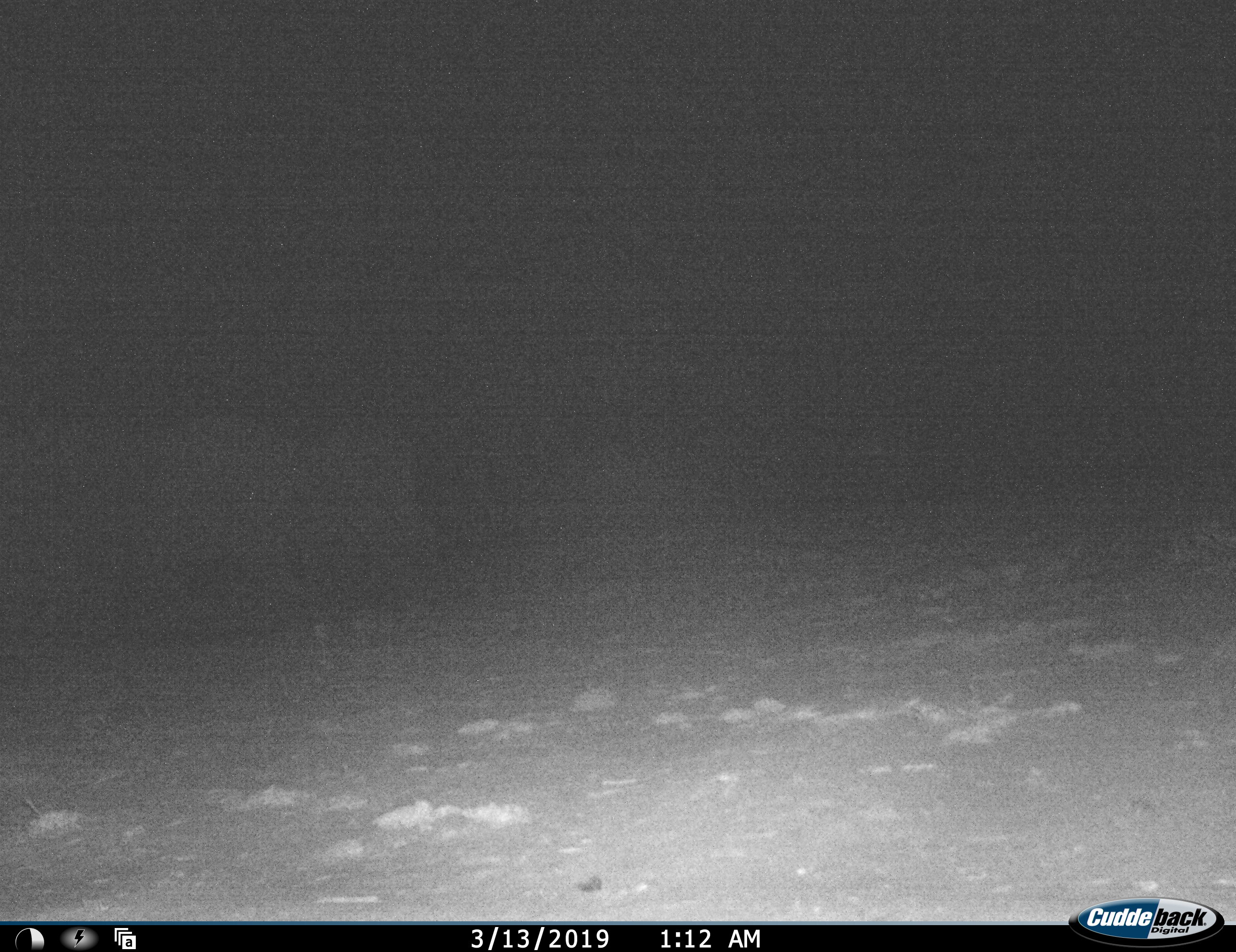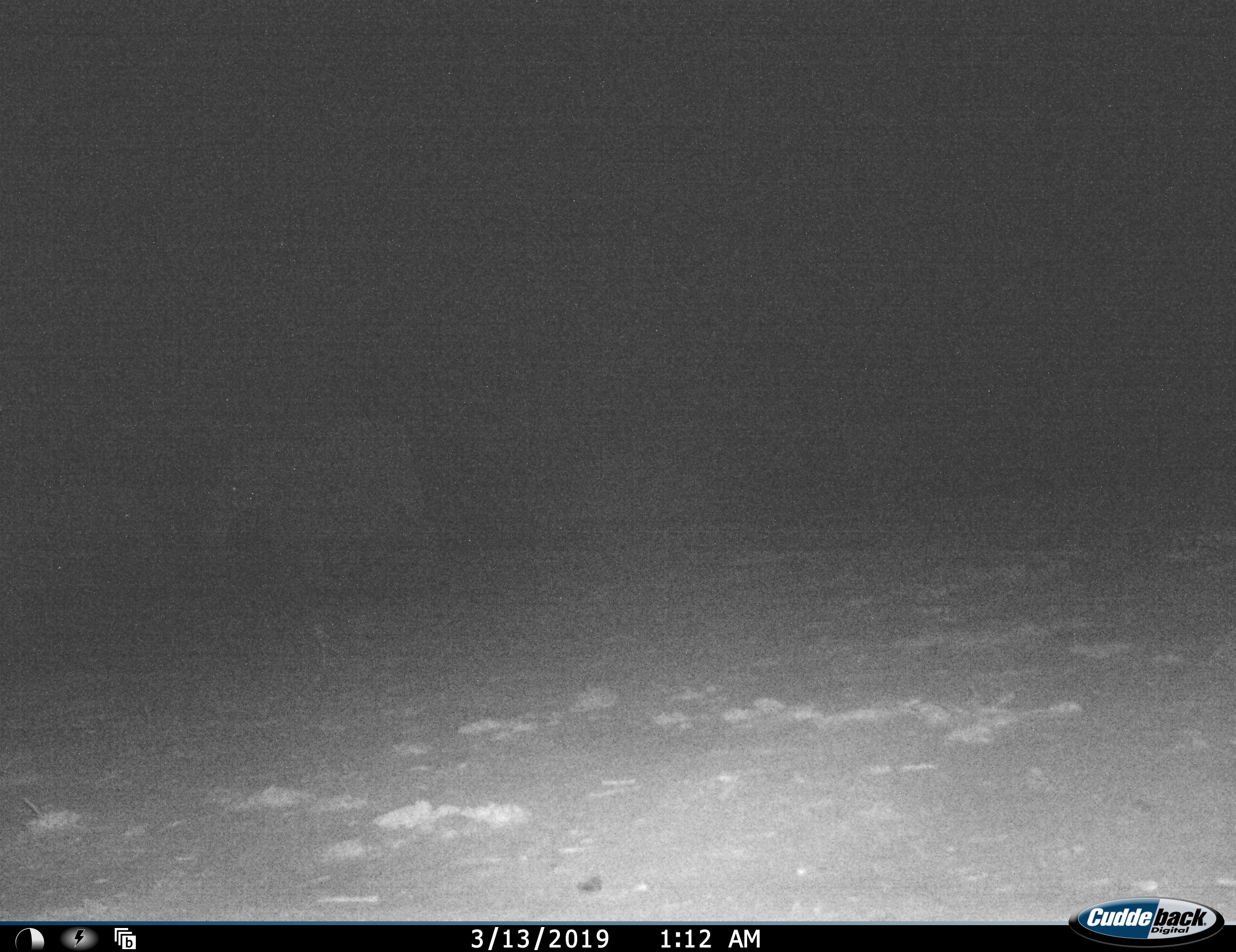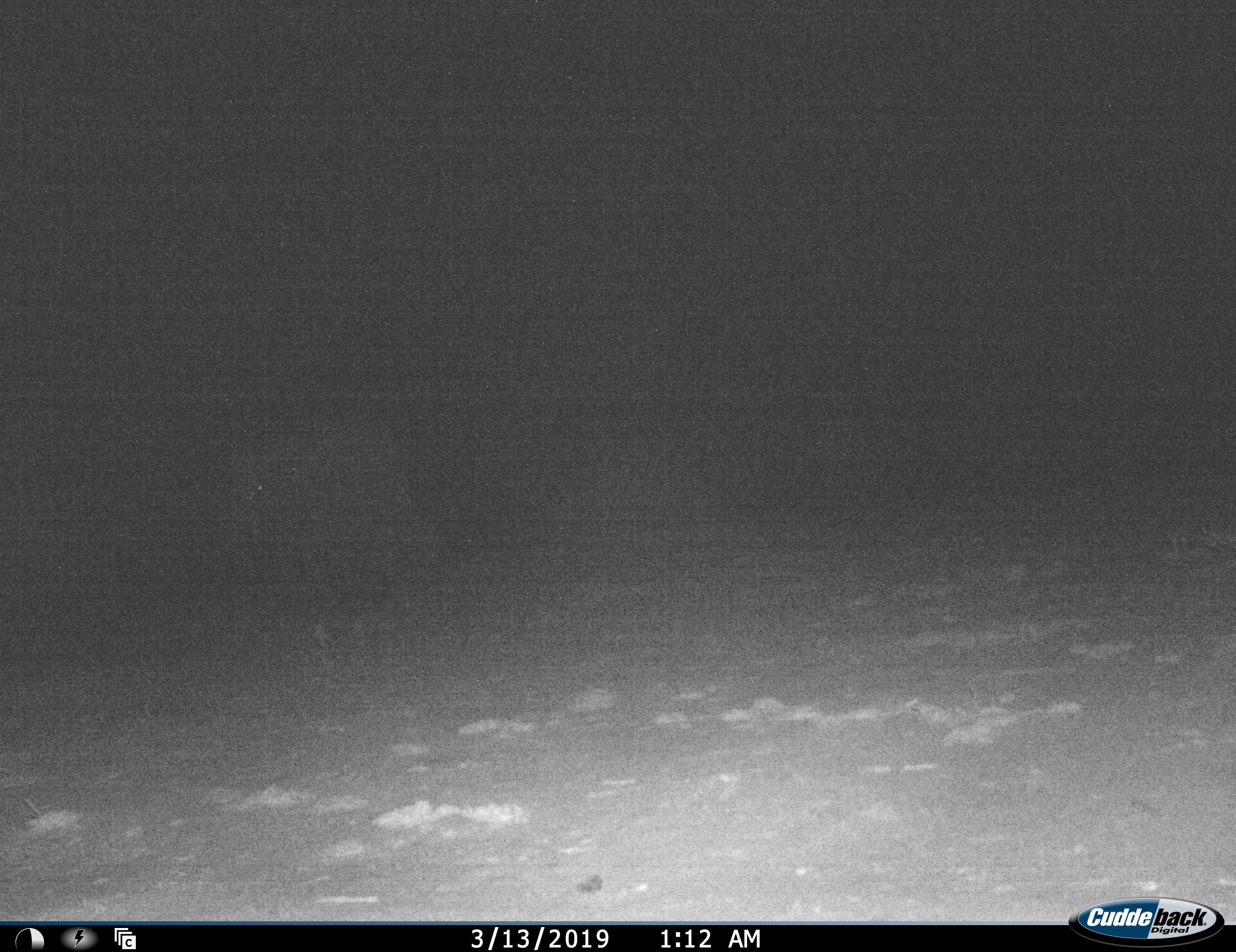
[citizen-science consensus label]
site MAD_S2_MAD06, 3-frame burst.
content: unidentified animal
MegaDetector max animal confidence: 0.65